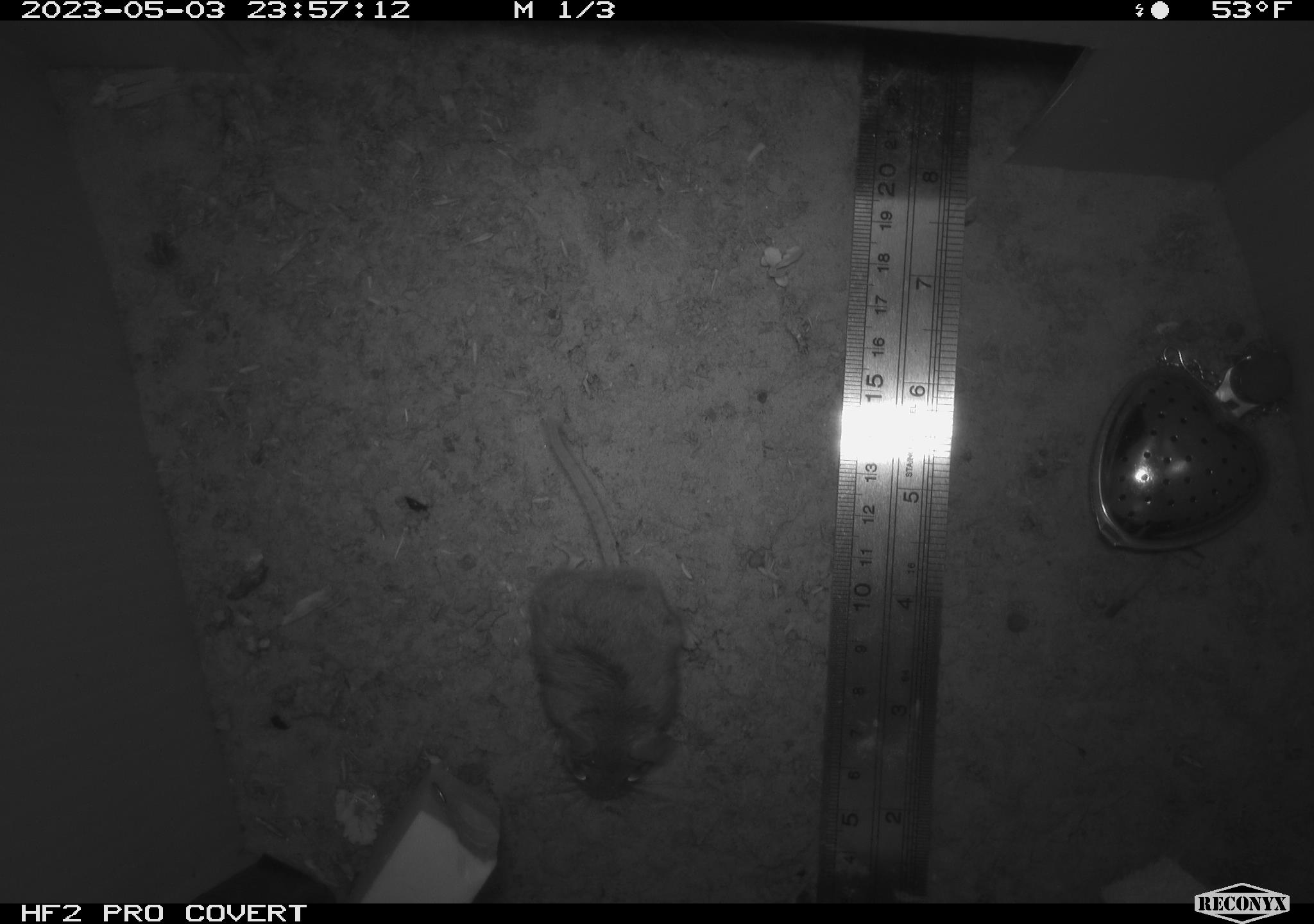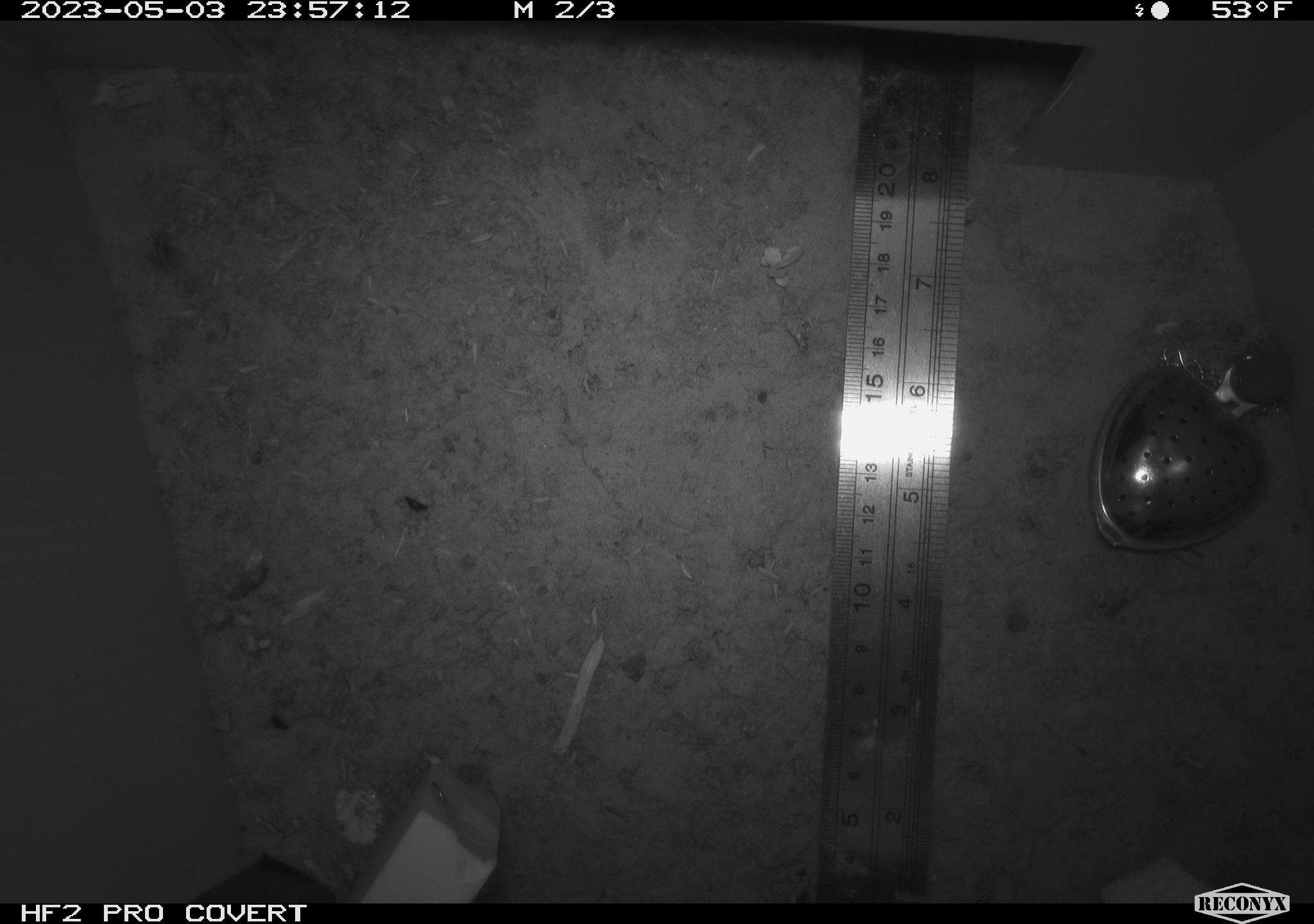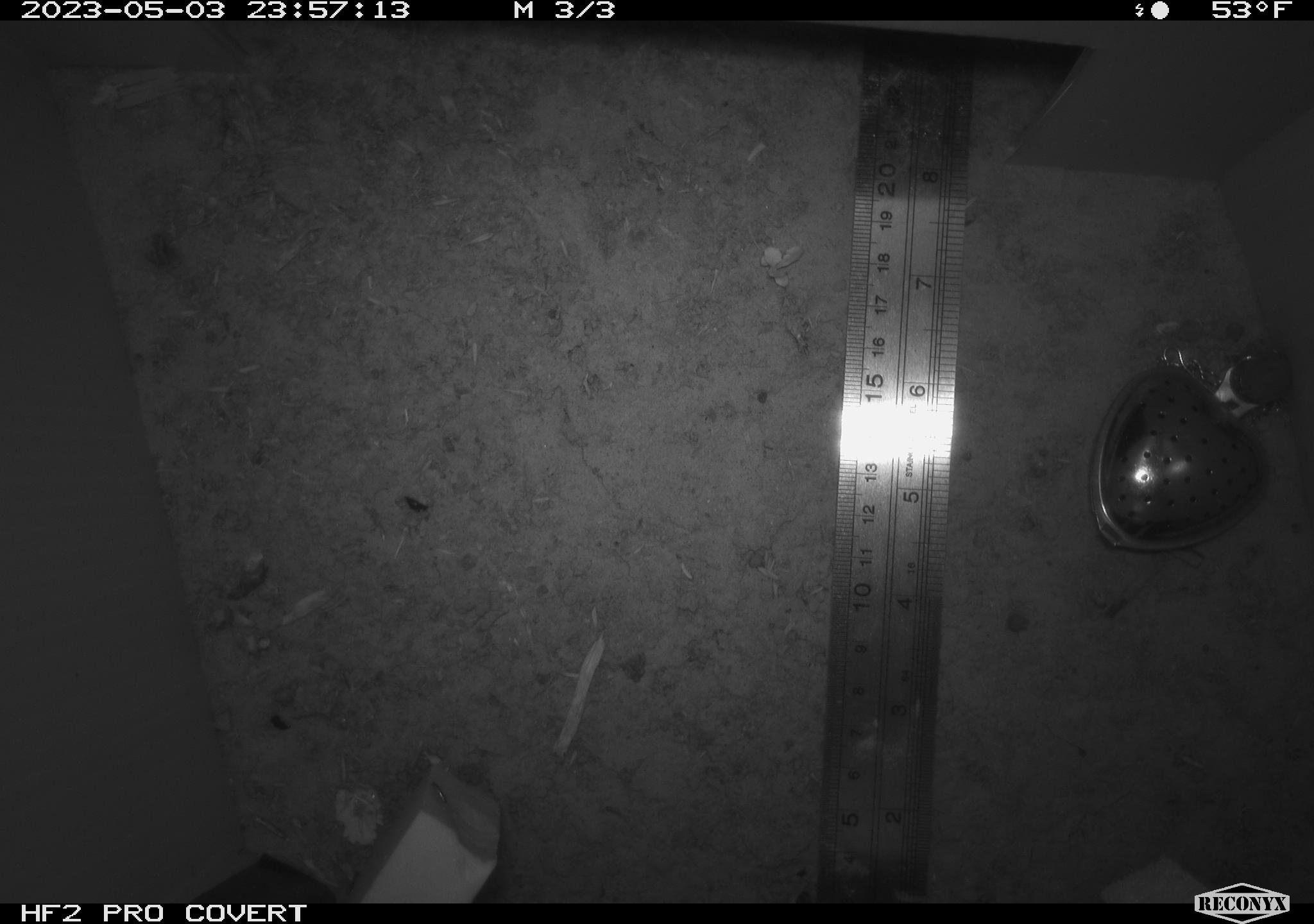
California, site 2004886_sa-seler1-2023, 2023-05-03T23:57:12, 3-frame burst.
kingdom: Animalia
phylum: Chordata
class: Mammalia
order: Rodentia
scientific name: Rodentia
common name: mouse species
Mouse species (Rodentia).